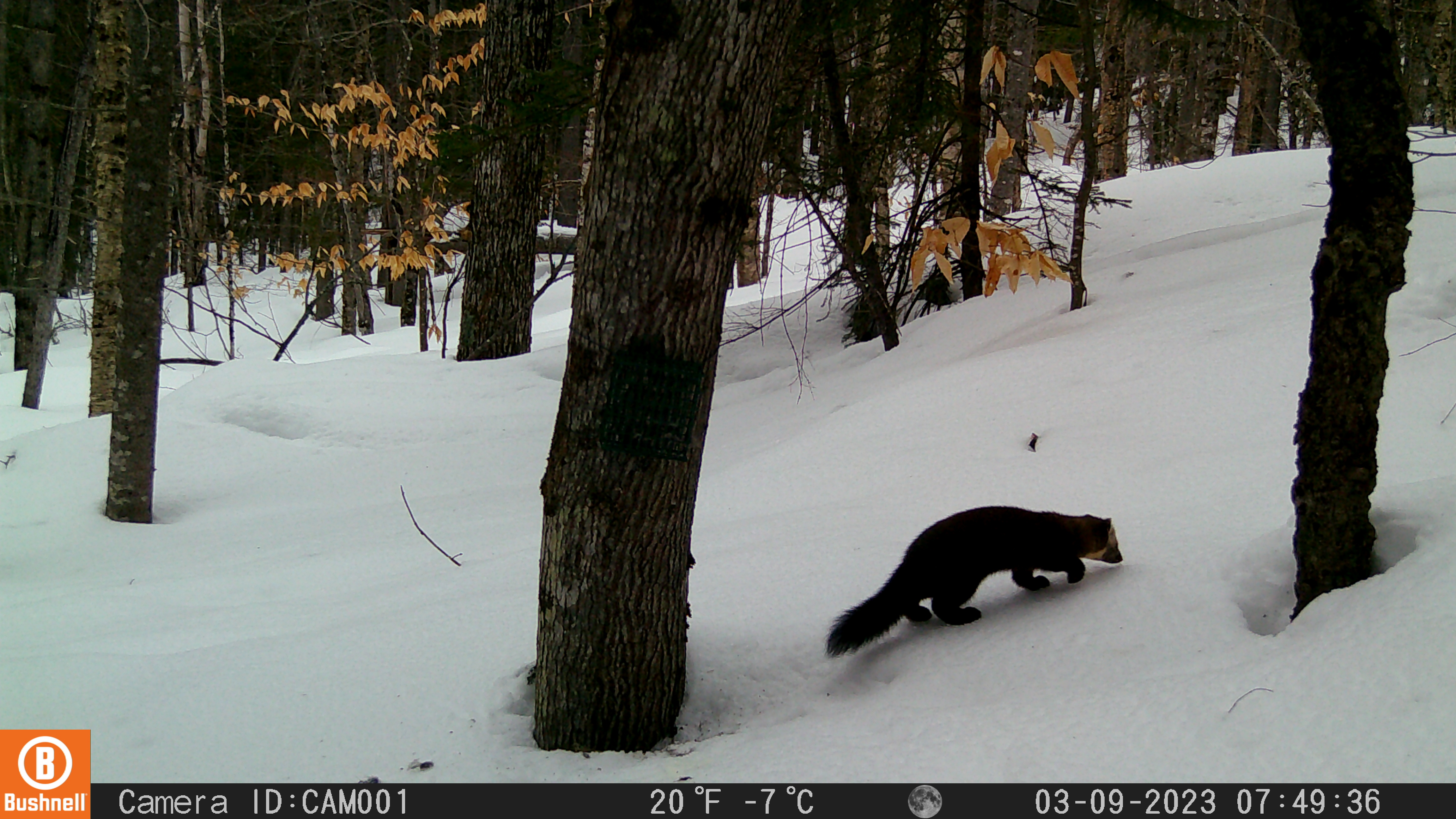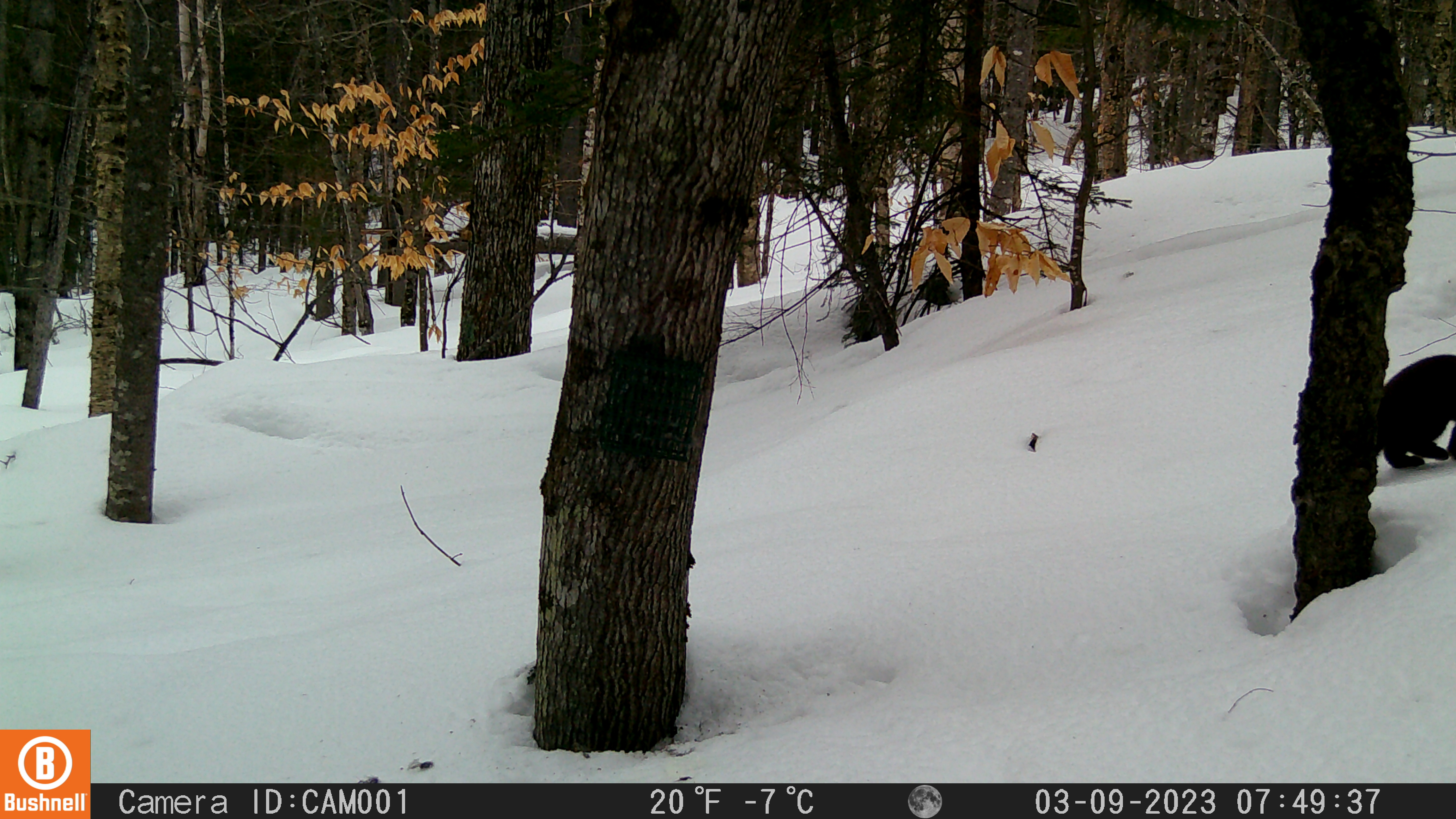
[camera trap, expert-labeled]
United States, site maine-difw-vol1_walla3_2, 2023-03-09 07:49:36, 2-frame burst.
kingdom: Animalia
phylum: Chordata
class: Mammalia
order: Carnivora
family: Mustelidae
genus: Martes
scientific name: Martes americana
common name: american marten